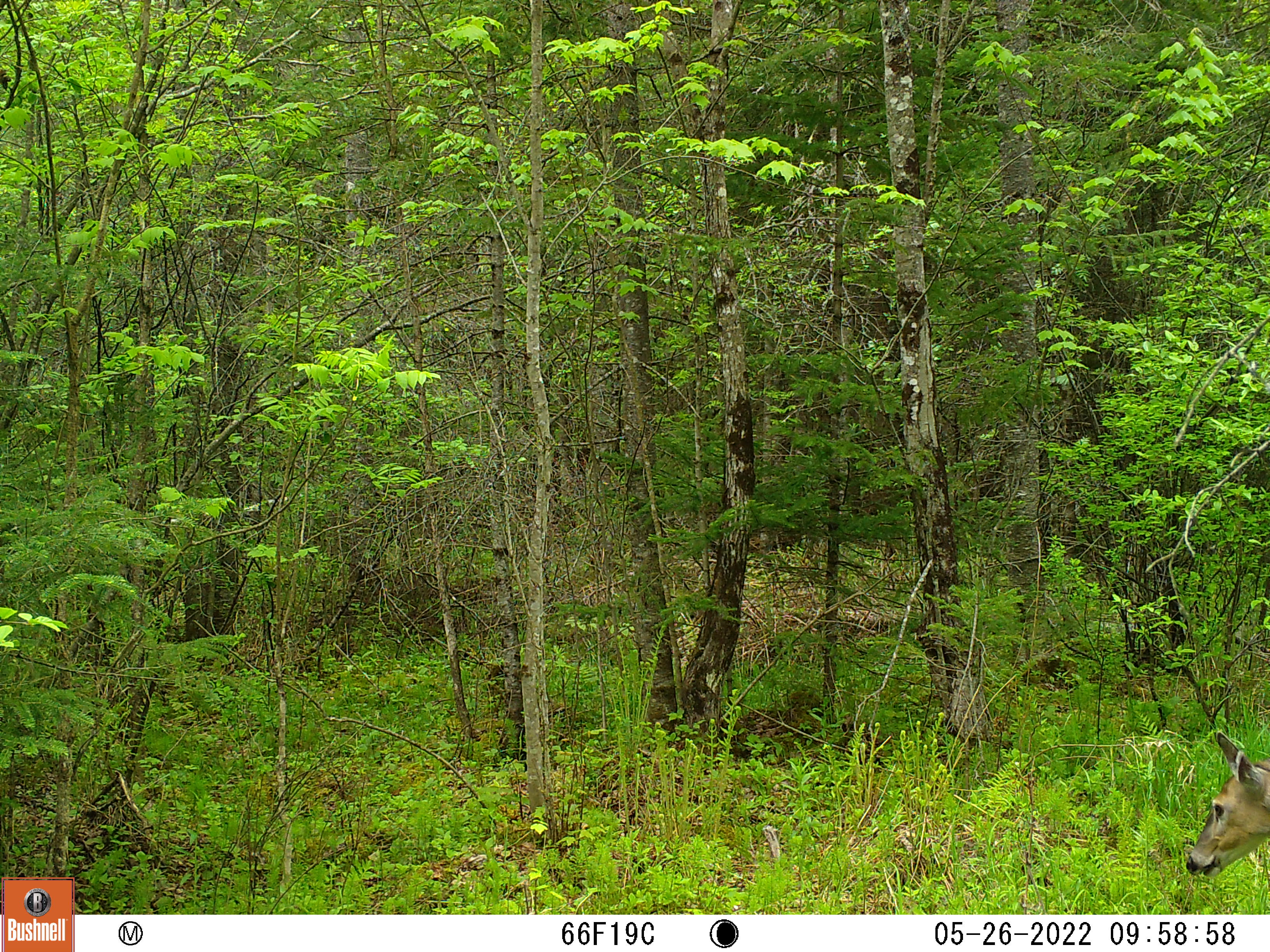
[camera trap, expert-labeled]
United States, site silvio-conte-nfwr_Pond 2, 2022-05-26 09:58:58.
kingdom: Animalia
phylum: Chordata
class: Mammalia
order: Artiodactyla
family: Cervidae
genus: Odocoileus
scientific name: Odocoileus virginianus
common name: white-tailed deer